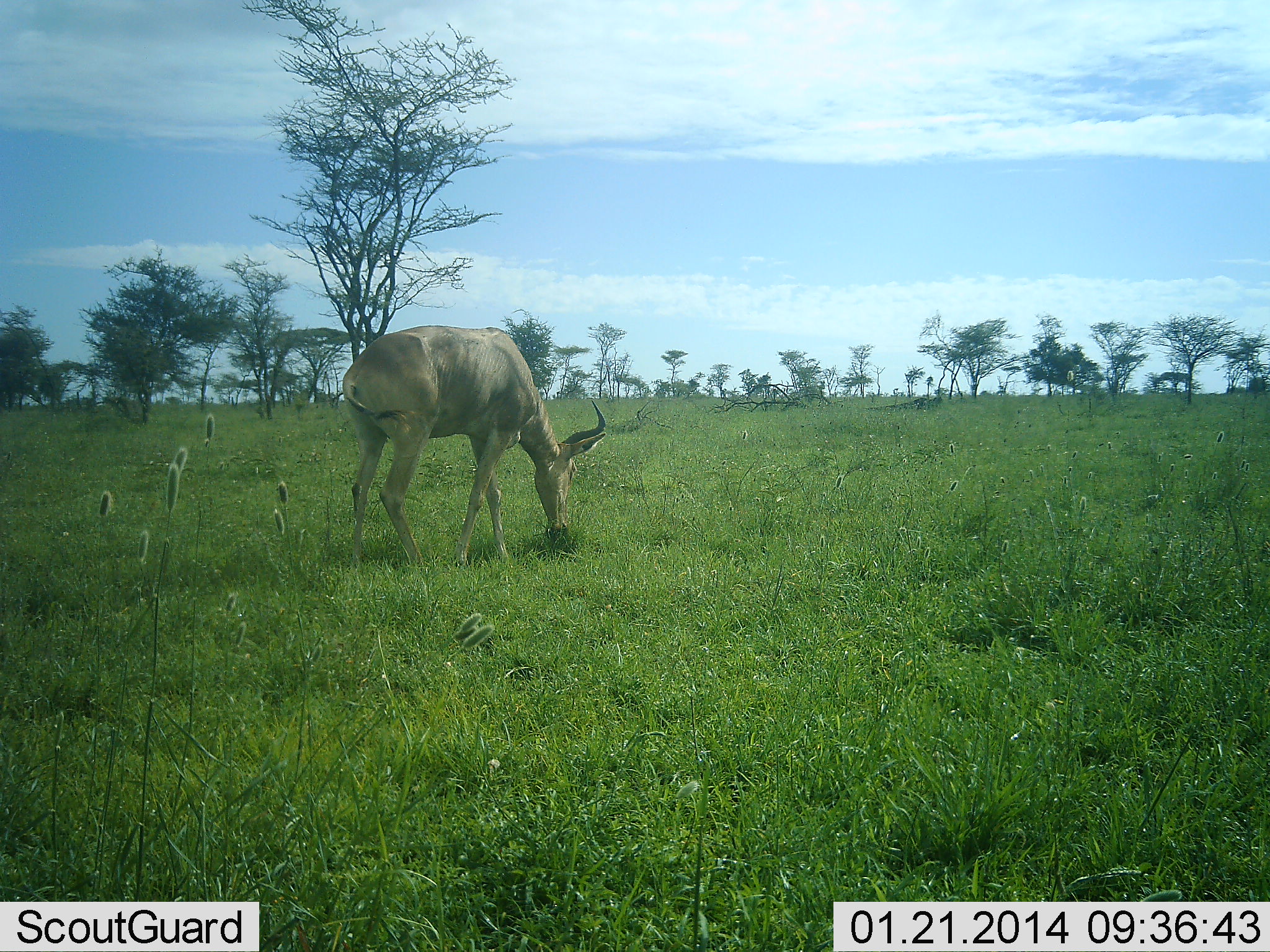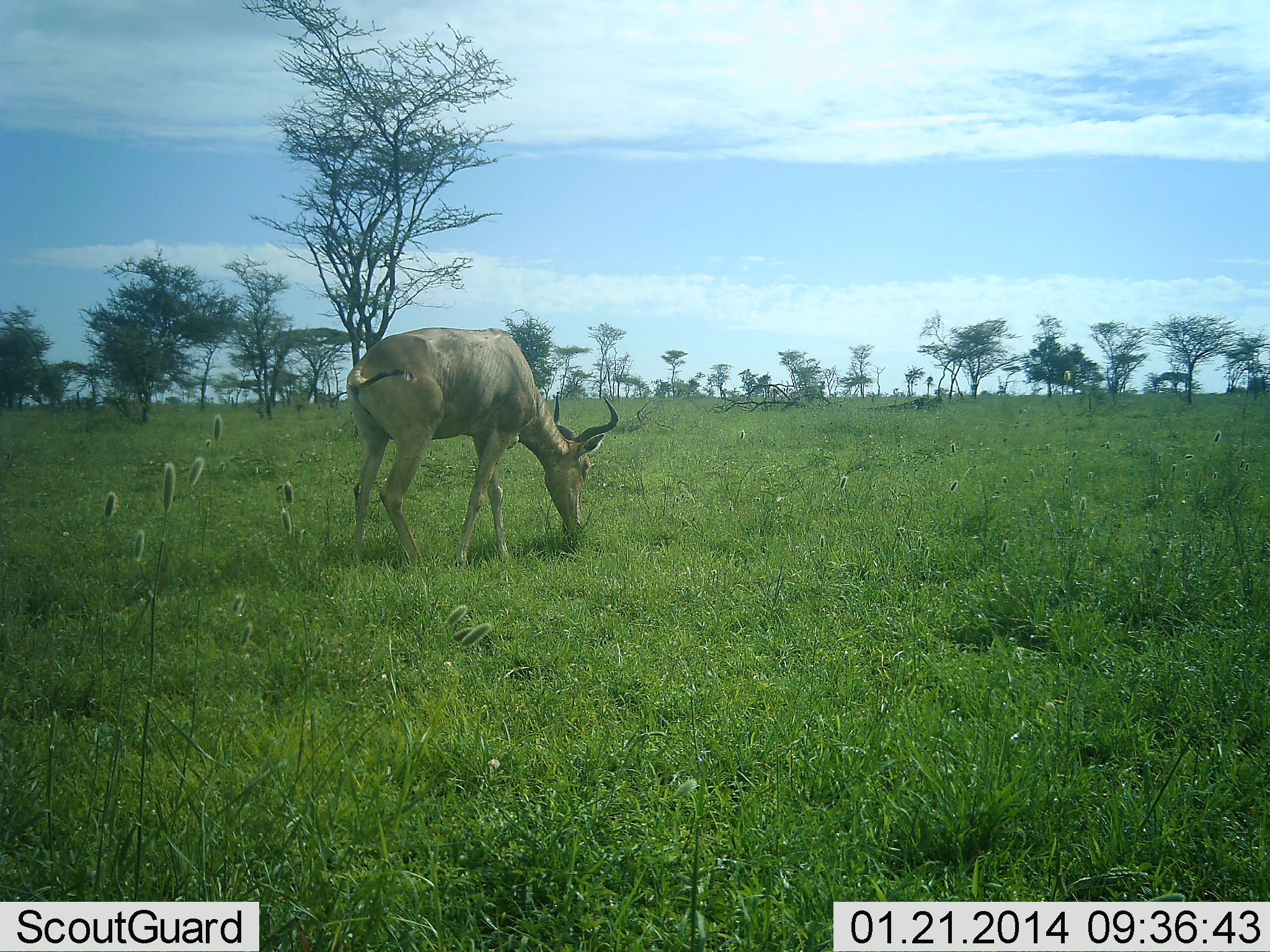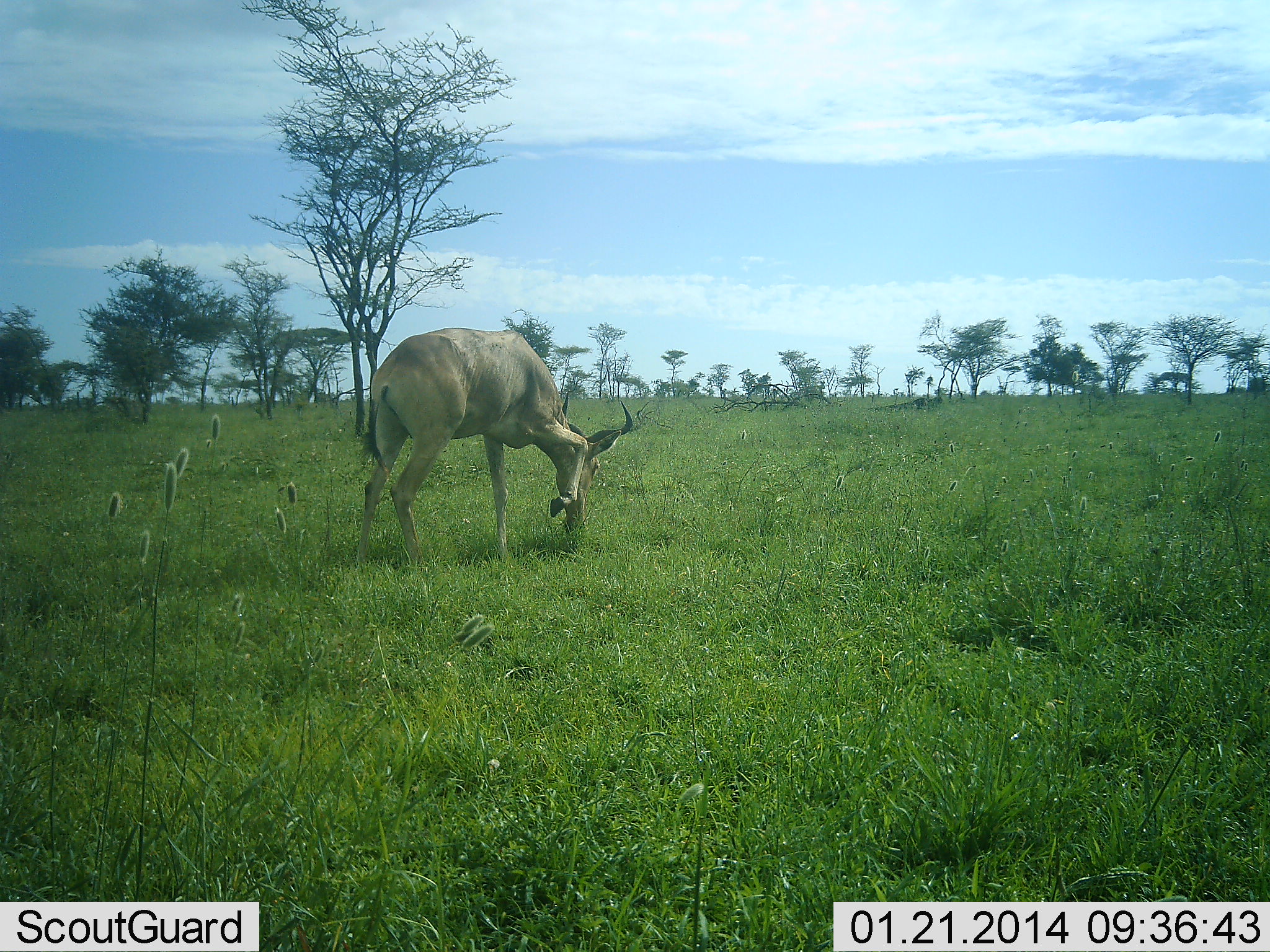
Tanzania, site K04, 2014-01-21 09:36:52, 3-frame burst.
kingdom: Animalia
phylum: Chordata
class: Mammalia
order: Artiodactyla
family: Bovidae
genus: Alcelaphus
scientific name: Alcelaphus buselaphus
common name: hartebeest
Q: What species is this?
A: Hartebeest (Alcelaphus buselaphus).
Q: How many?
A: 1.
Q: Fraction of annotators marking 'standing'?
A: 20%.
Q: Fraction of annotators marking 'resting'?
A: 0%.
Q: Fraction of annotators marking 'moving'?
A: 0%.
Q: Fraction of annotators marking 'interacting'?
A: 0%.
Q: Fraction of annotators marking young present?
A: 0%.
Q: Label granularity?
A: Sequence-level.